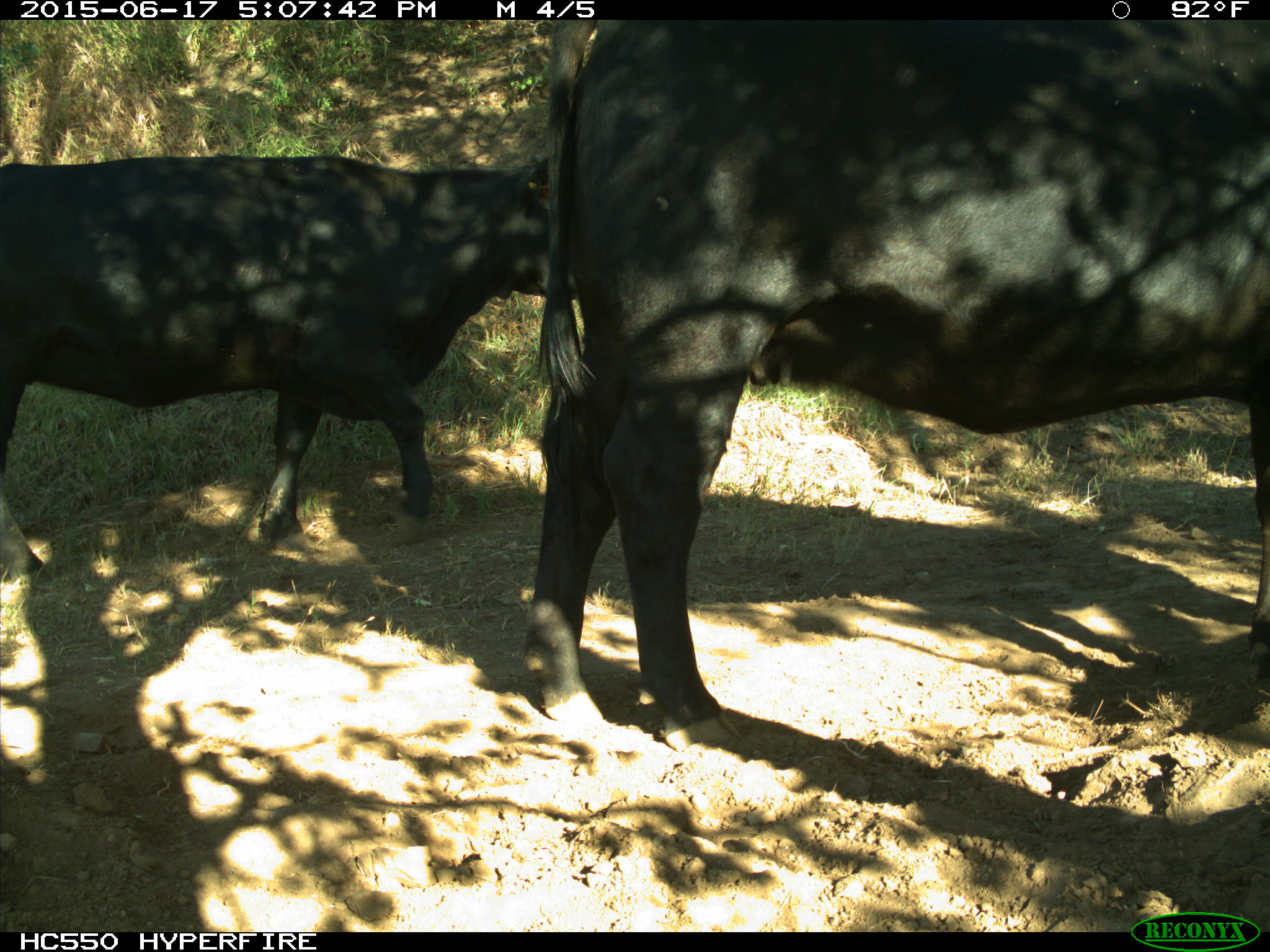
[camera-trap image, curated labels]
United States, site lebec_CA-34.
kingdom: Animalia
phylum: Chordata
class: Mammalia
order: Artiodactyla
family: Bovidae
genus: Bos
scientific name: Bos taurus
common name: domestic cow